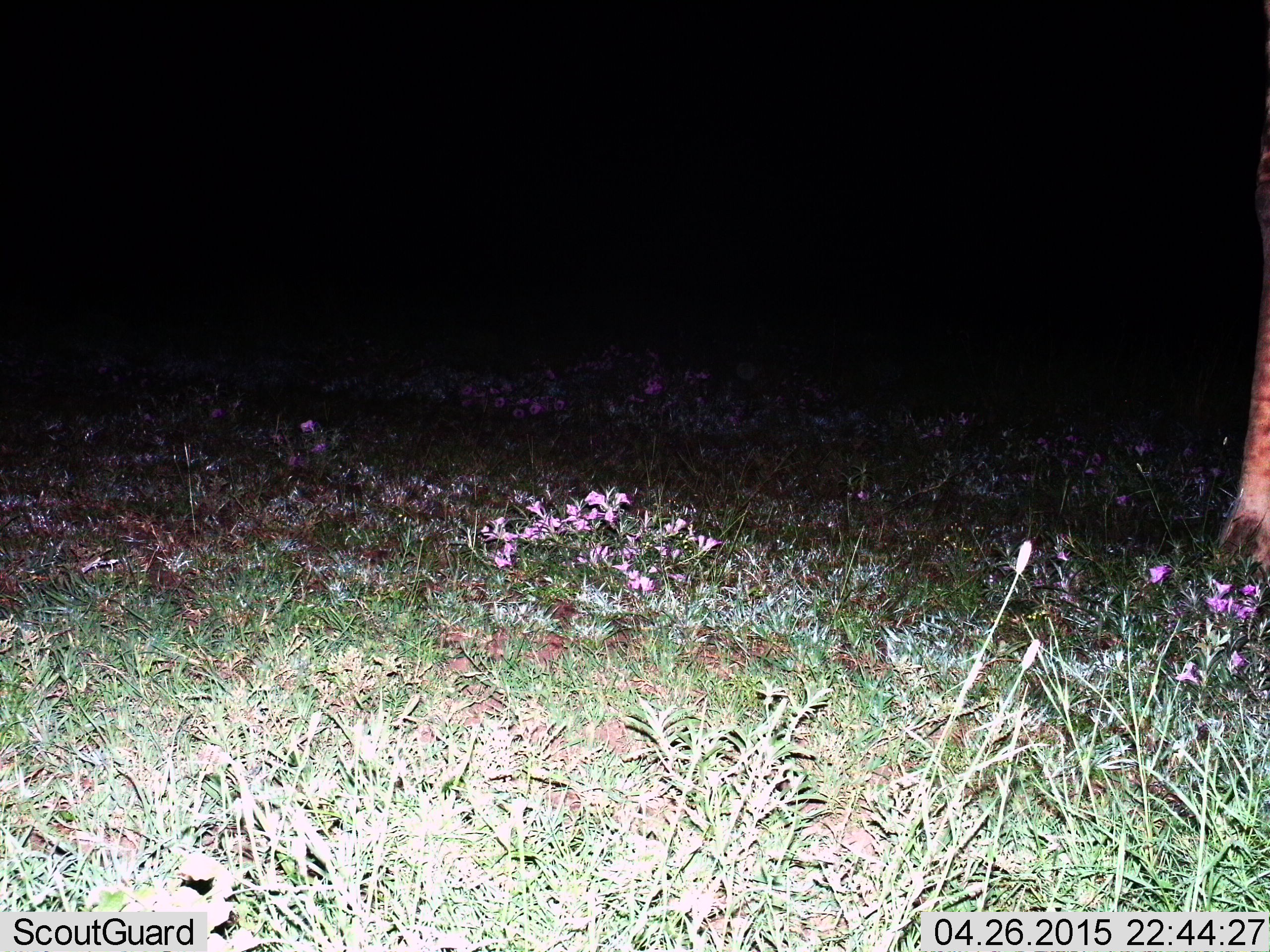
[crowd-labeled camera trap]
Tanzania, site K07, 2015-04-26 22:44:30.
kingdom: Animalia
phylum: Chordata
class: Mammalia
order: Artiodactyla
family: Giraffidae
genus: Giraffa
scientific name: Giraffa camelopardalis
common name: giraffe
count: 1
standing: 78%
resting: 11%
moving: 11%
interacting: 0%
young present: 0%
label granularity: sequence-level